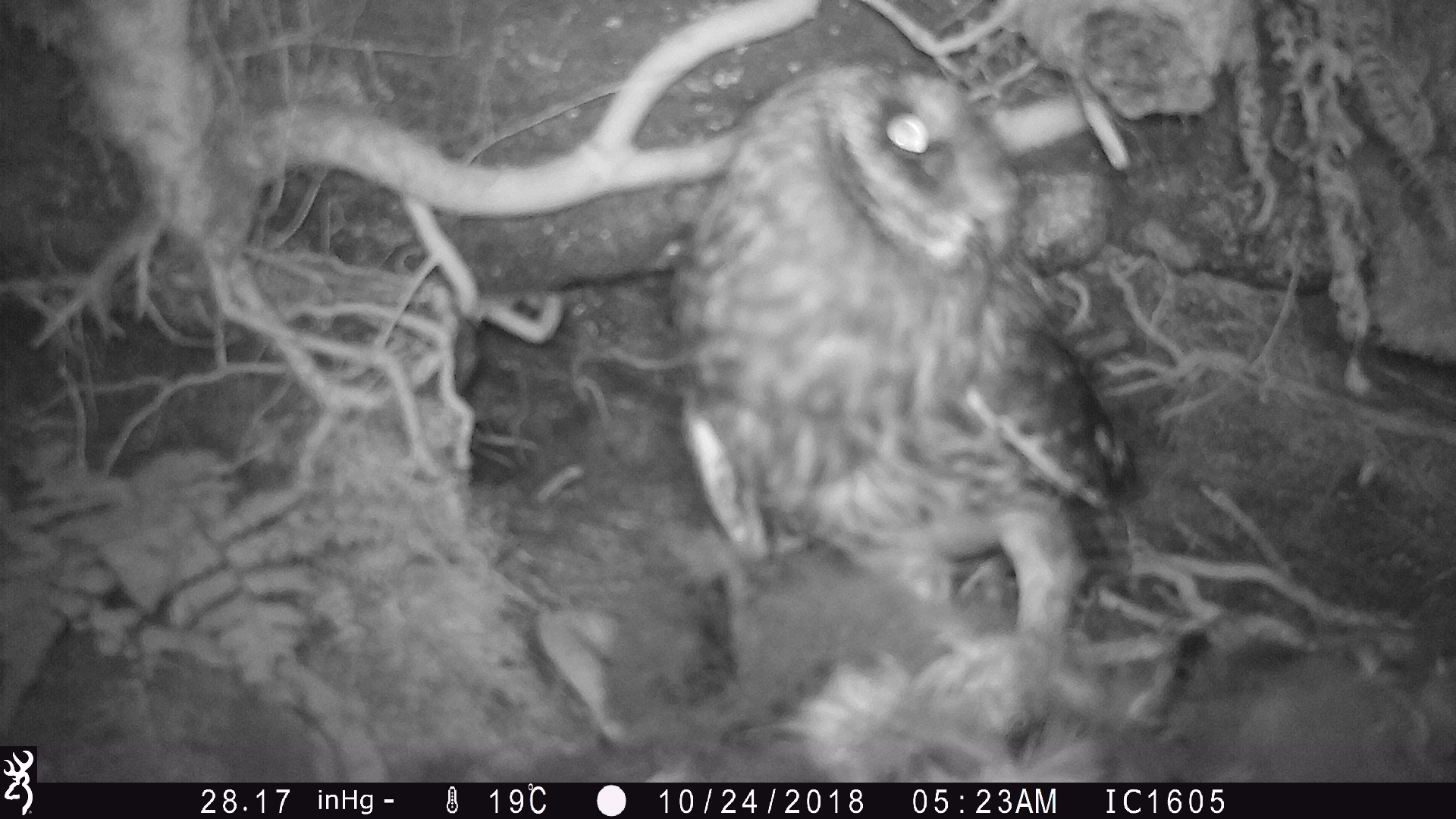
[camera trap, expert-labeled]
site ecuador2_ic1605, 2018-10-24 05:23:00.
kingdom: Animalia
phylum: Chordata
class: Aves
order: Strigiformes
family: Strigidae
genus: Asio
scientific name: Asio flammeus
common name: short-eared owl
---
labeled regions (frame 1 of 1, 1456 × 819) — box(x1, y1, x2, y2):
short-eared owl: box(646, 62, 1163, 675)